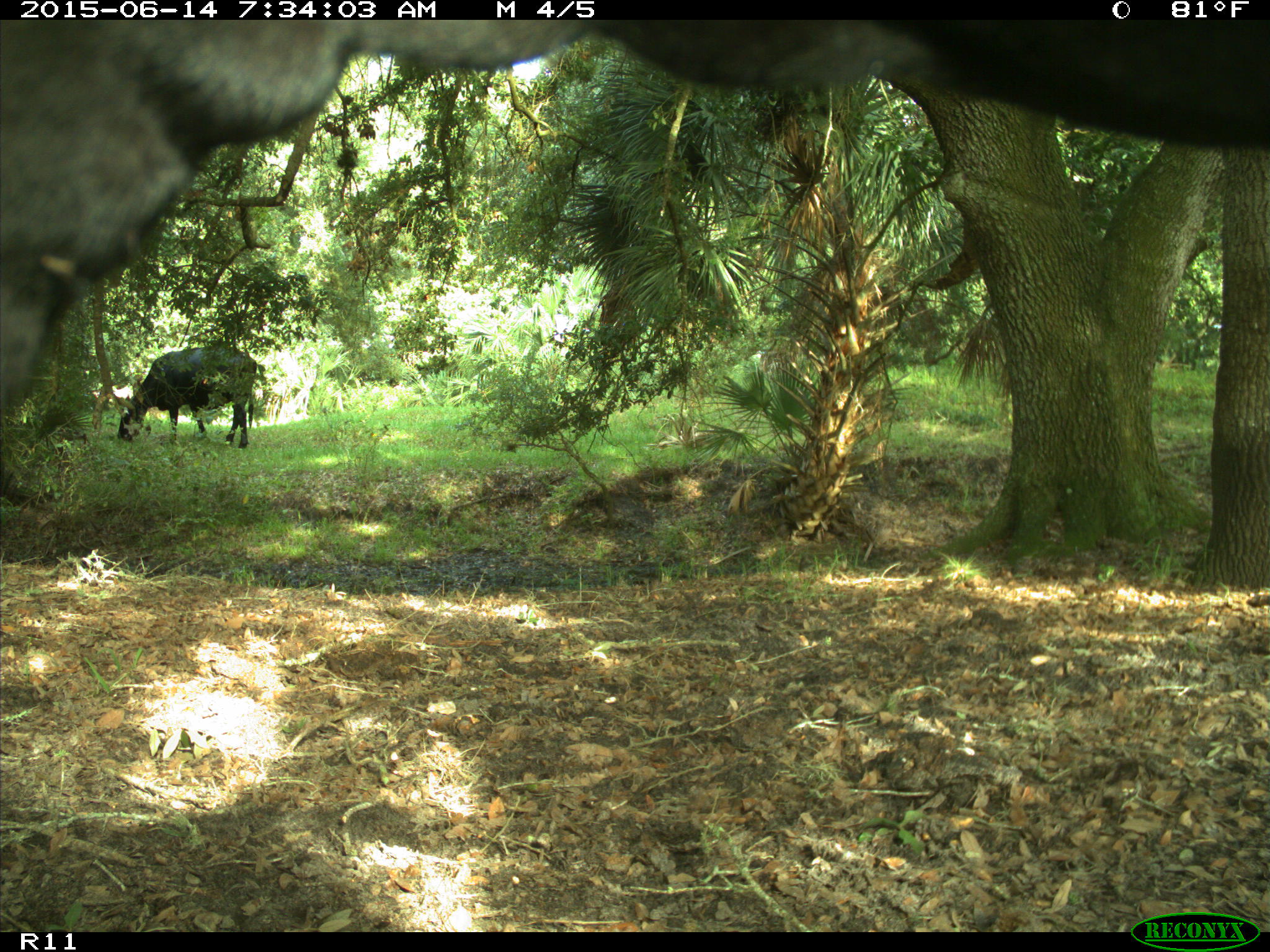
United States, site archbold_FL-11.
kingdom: Animalia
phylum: Chordata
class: Mammalia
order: Artiodactyla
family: Bovidae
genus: Bos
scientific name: Bos taurus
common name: domestic cow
Bos taurus (domestic cow).